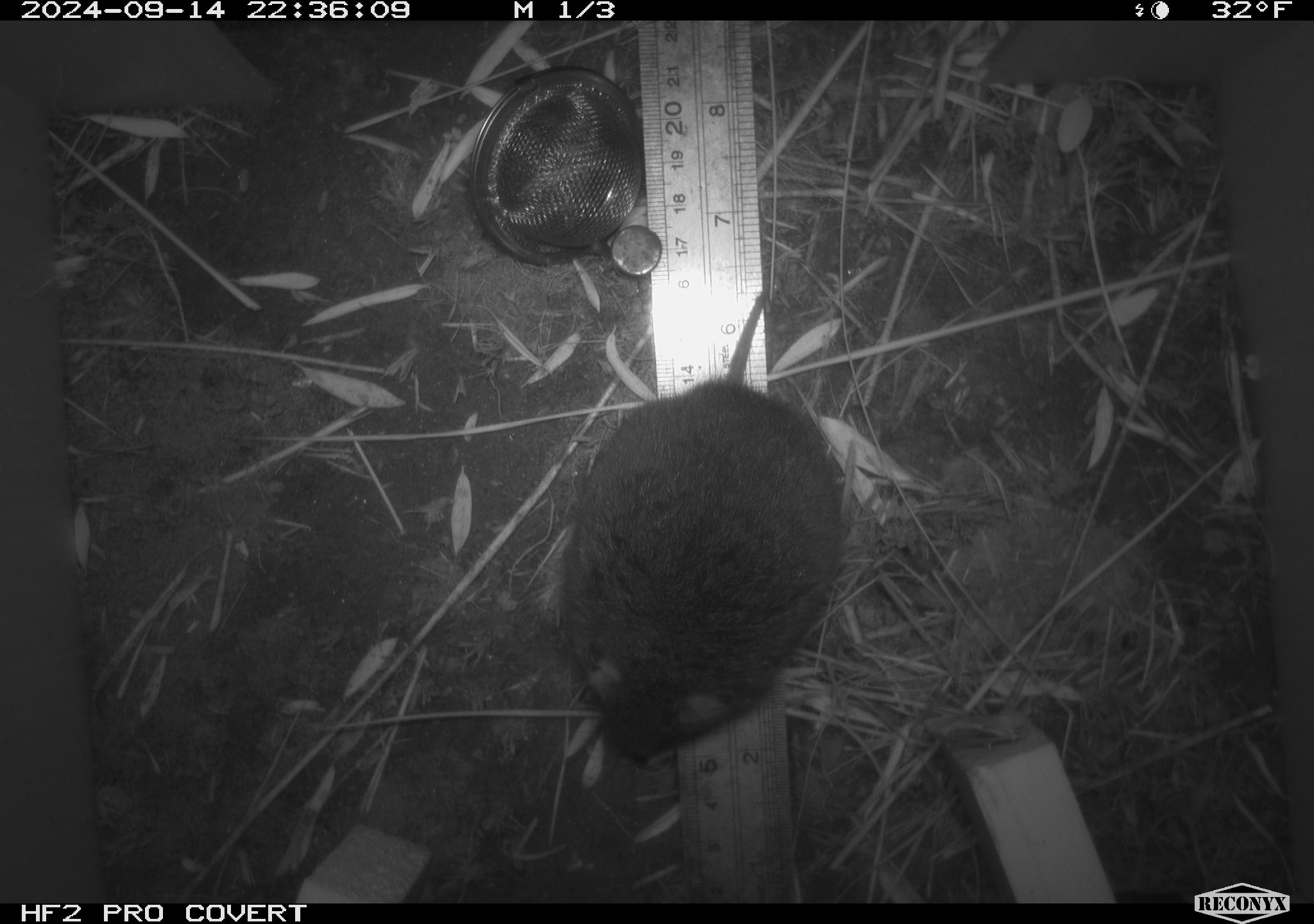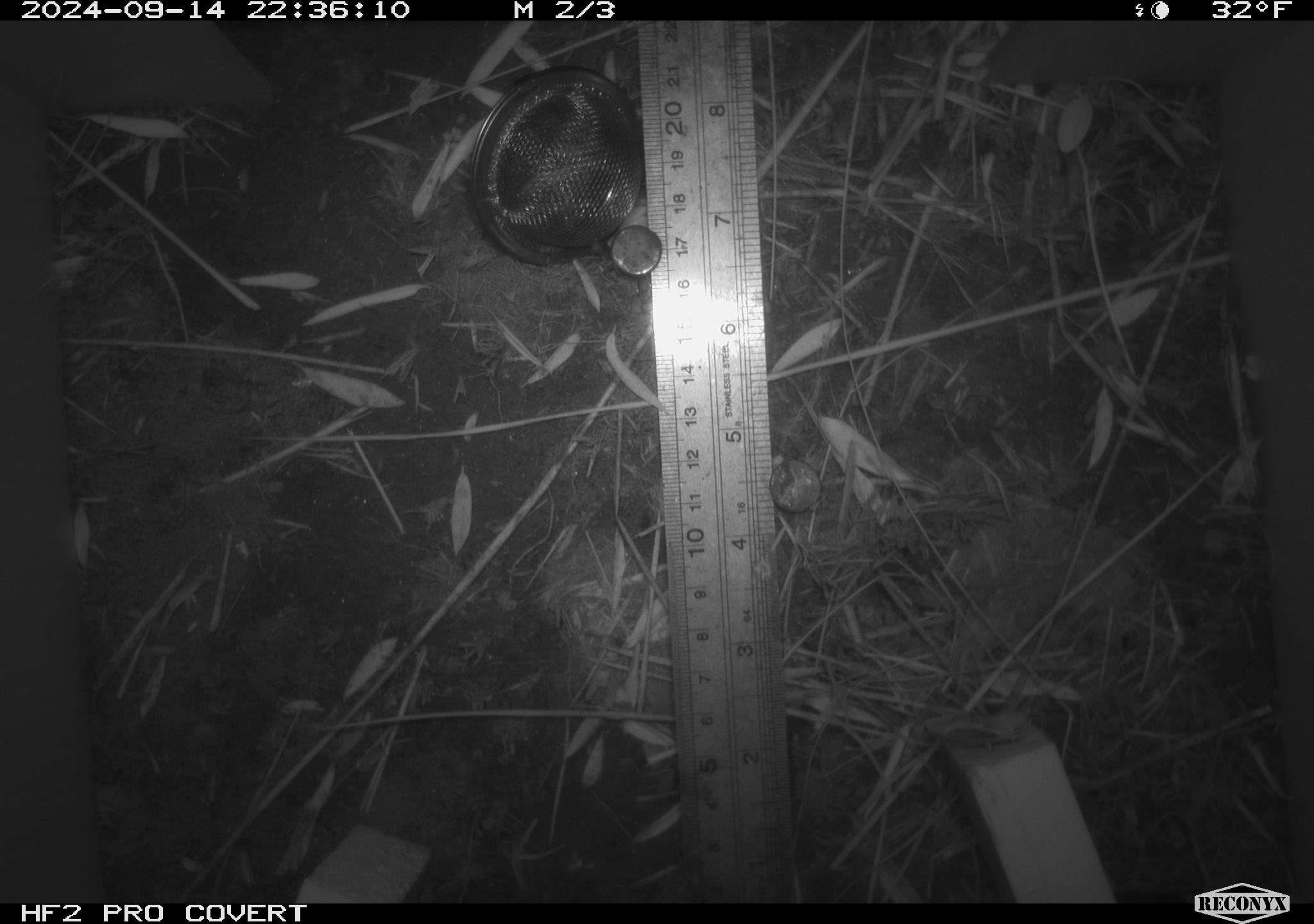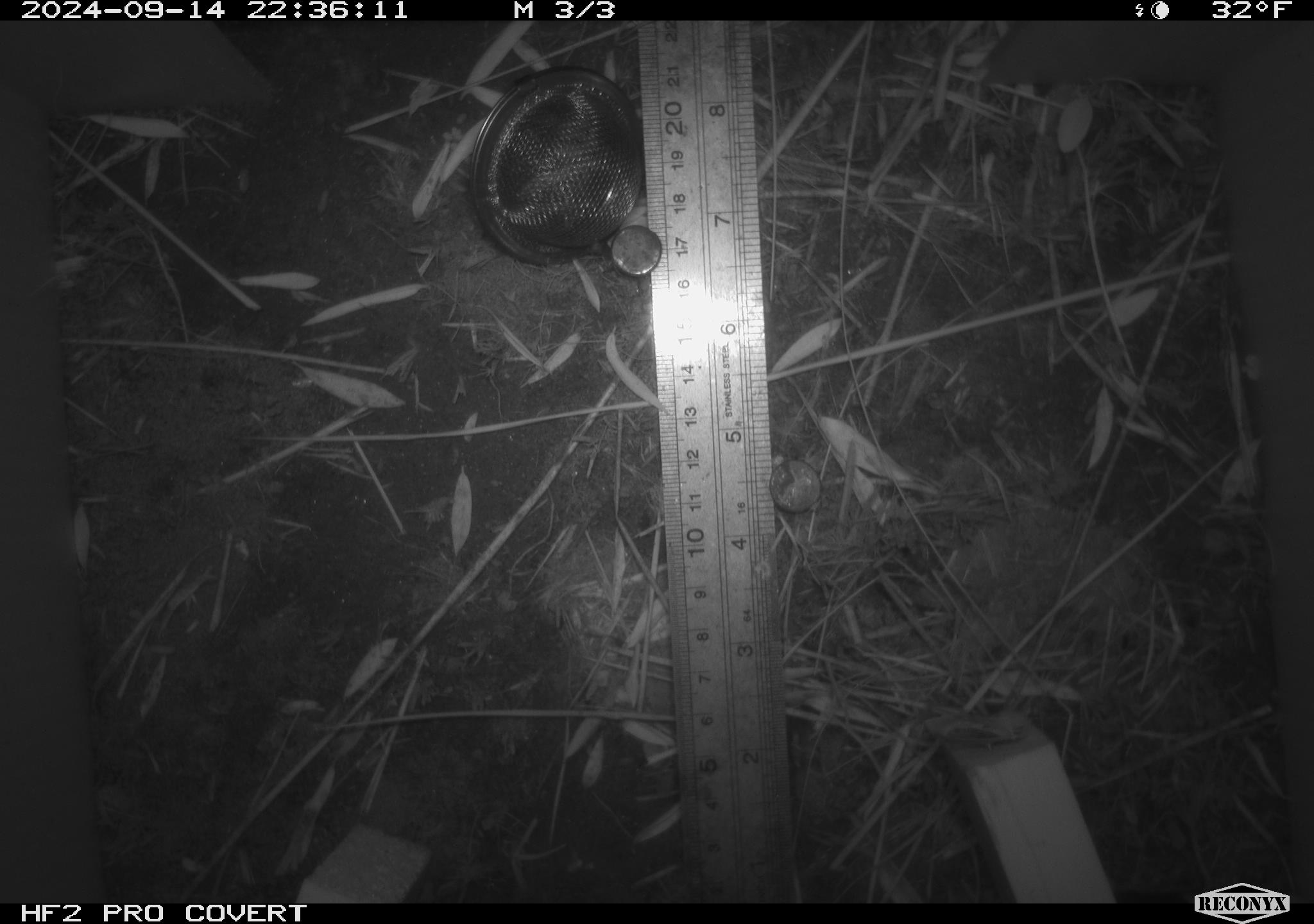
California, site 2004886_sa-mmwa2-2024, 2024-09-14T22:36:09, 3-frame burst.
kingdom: Animalia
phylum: Chordata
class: Mammalia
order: Rodentia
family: Cricetidae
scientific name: Arvicolinae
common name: voles, lemmings, and muskrats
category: arvicolinae subfamily